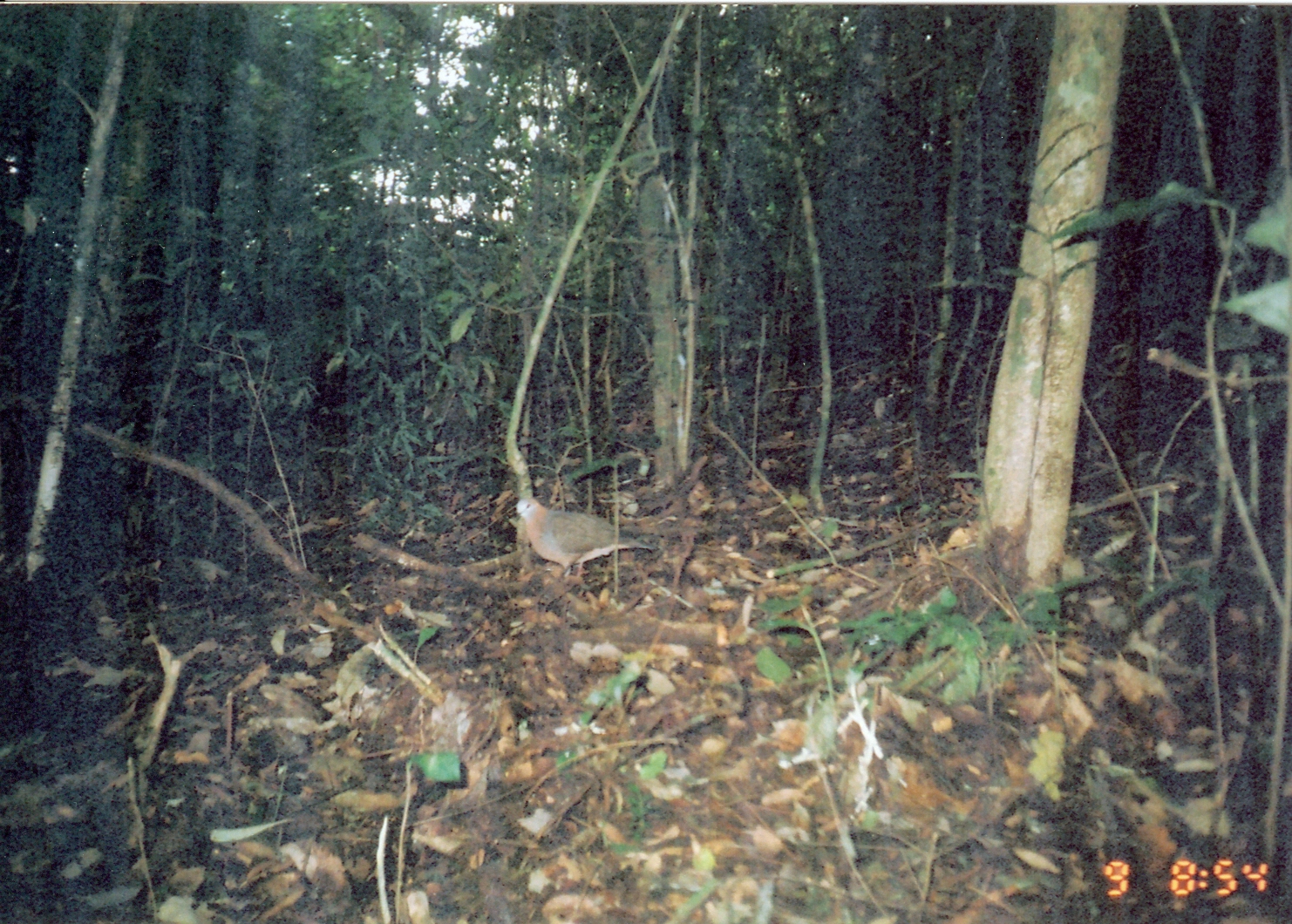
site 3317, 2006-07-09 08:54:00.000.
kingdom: Animalia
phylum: Chordata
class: Aves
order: Columbiformes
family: Columbidae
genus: Columba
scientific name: Columba larvata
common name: lemon dove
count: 1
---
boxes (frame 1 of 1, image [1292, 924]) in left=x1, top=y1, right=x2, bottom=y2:
columba larvata: left=514, top=496, right=660, bottom=581